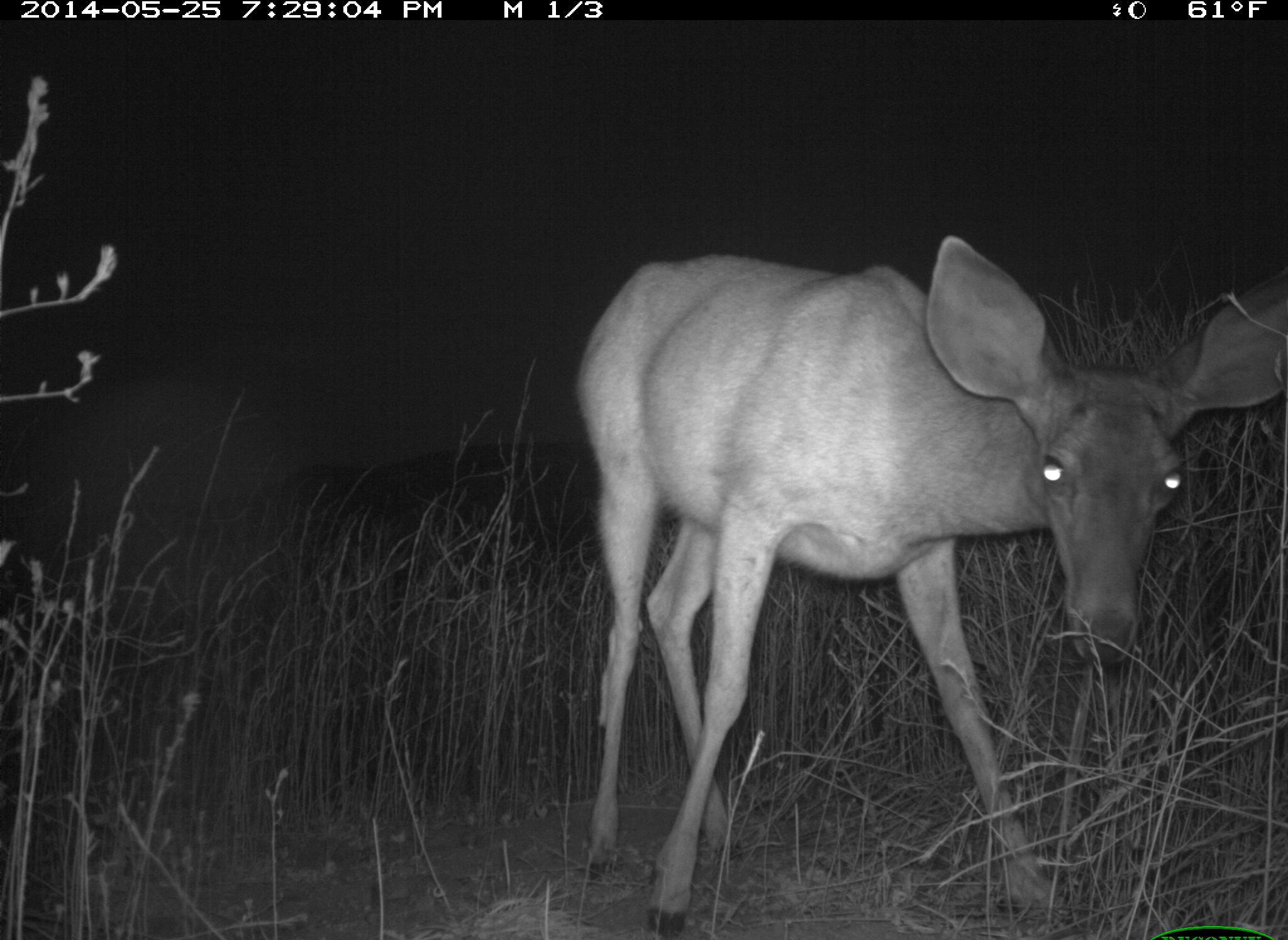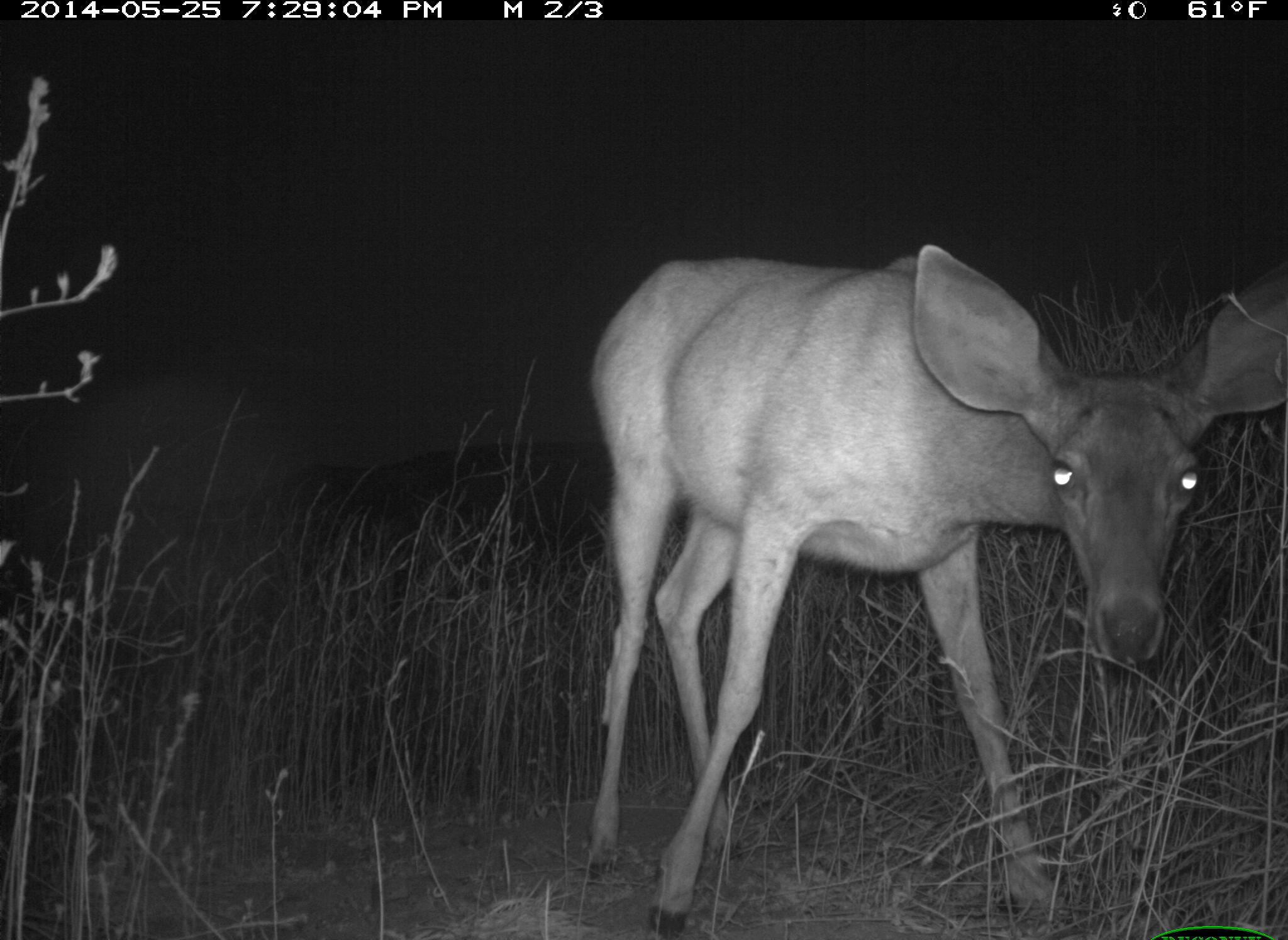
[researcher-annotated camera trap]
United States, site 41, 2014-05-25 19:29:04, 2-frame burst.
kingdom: Animalia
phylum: Chordata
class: Mammalia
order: Artiodactyla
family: Cervidae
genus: Odocoileus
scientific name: Odocoileus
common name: deer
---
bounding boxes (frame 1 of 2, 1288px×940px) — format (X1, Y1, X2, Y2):
deer: (560, 230, 1286, 935)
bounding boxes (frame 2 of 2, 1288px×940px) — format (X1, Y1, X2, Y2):
deer: (587, 243, 1286, 936)